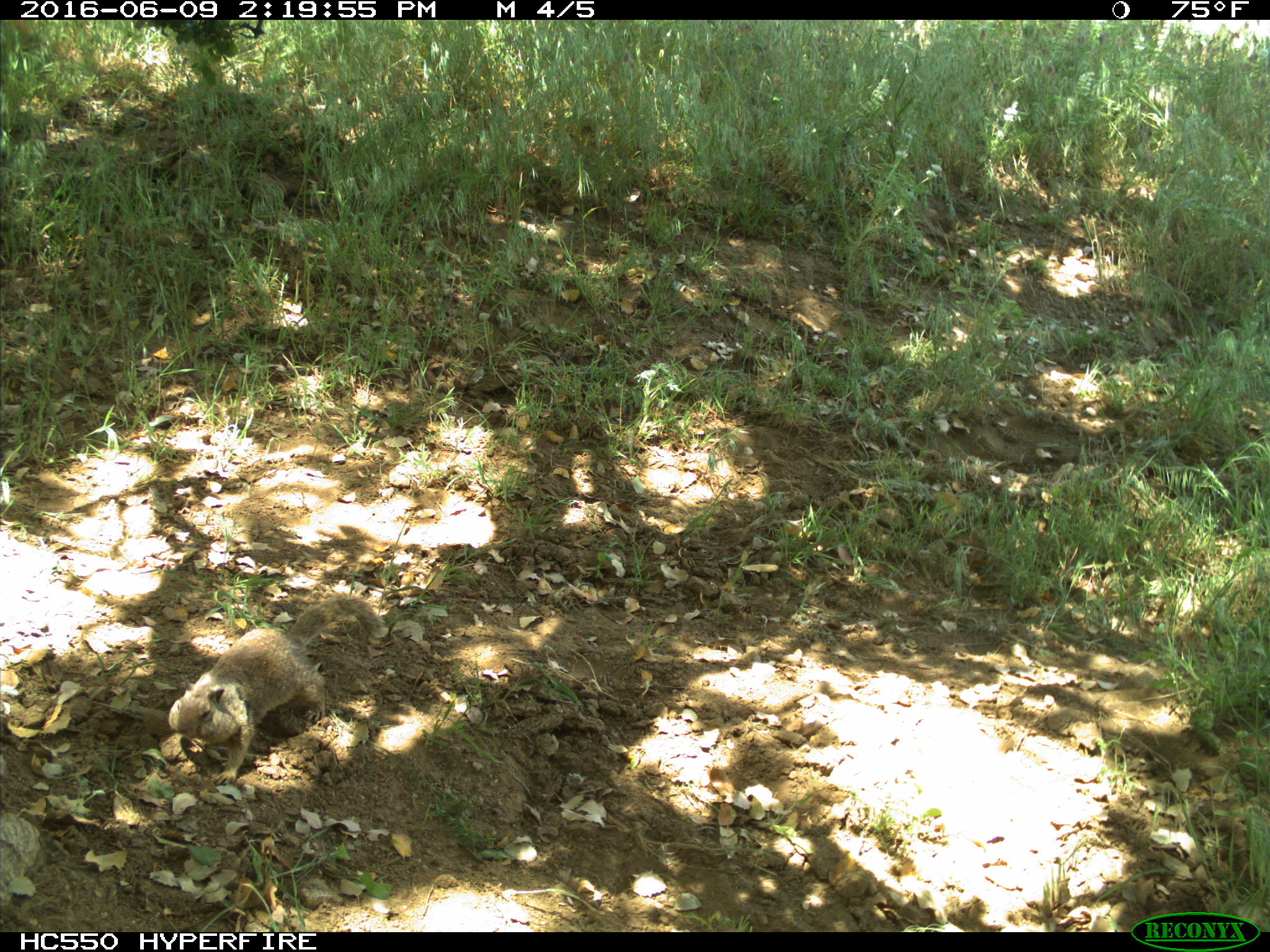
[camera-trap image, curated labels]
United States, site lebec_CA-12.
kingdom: Animalia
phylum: Chordata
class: Mammalia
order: Rodentia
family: Sciuridae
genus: Otospermophilus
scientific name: Otospermophilus beecheyi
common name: california ground squirrel